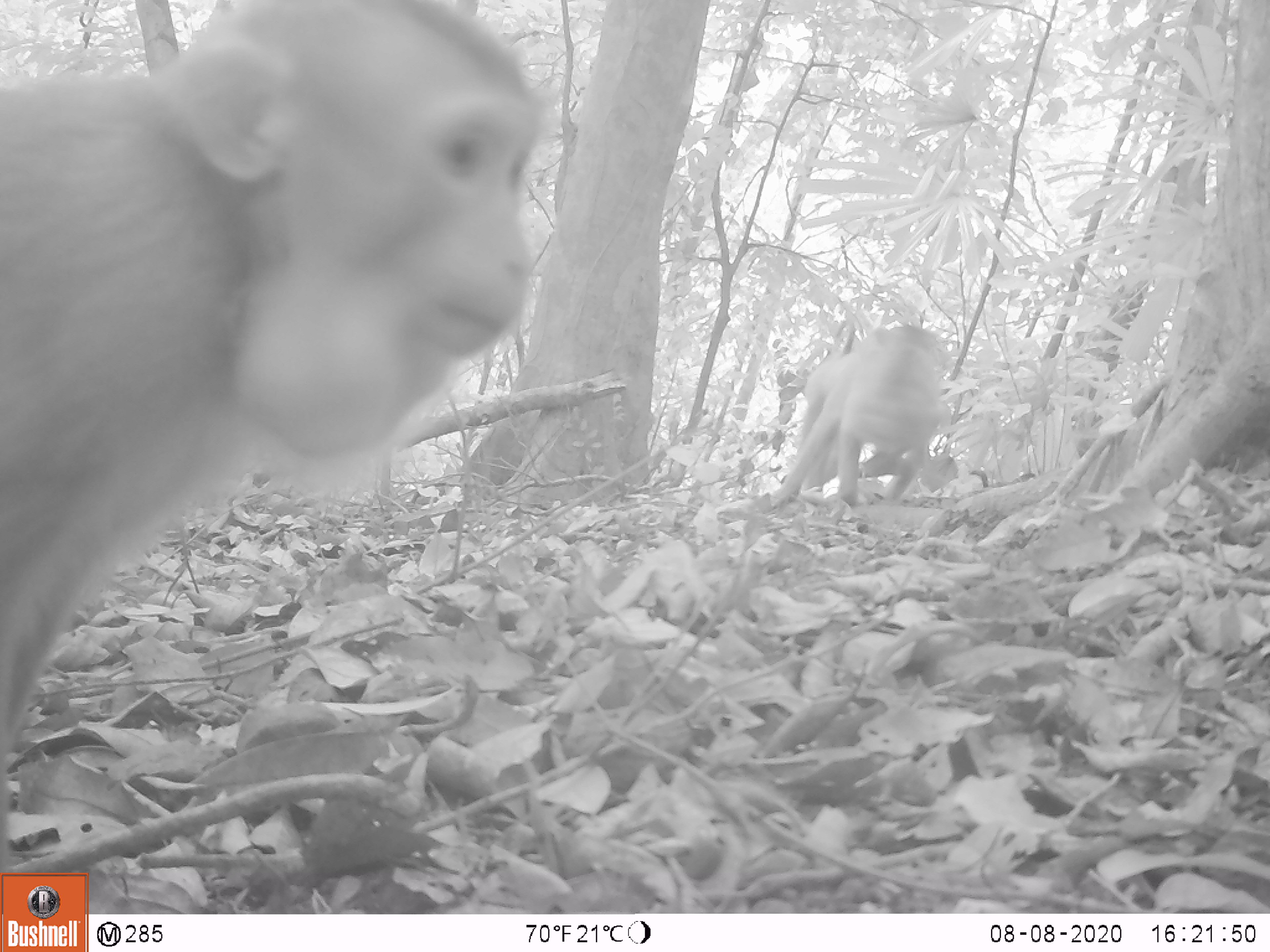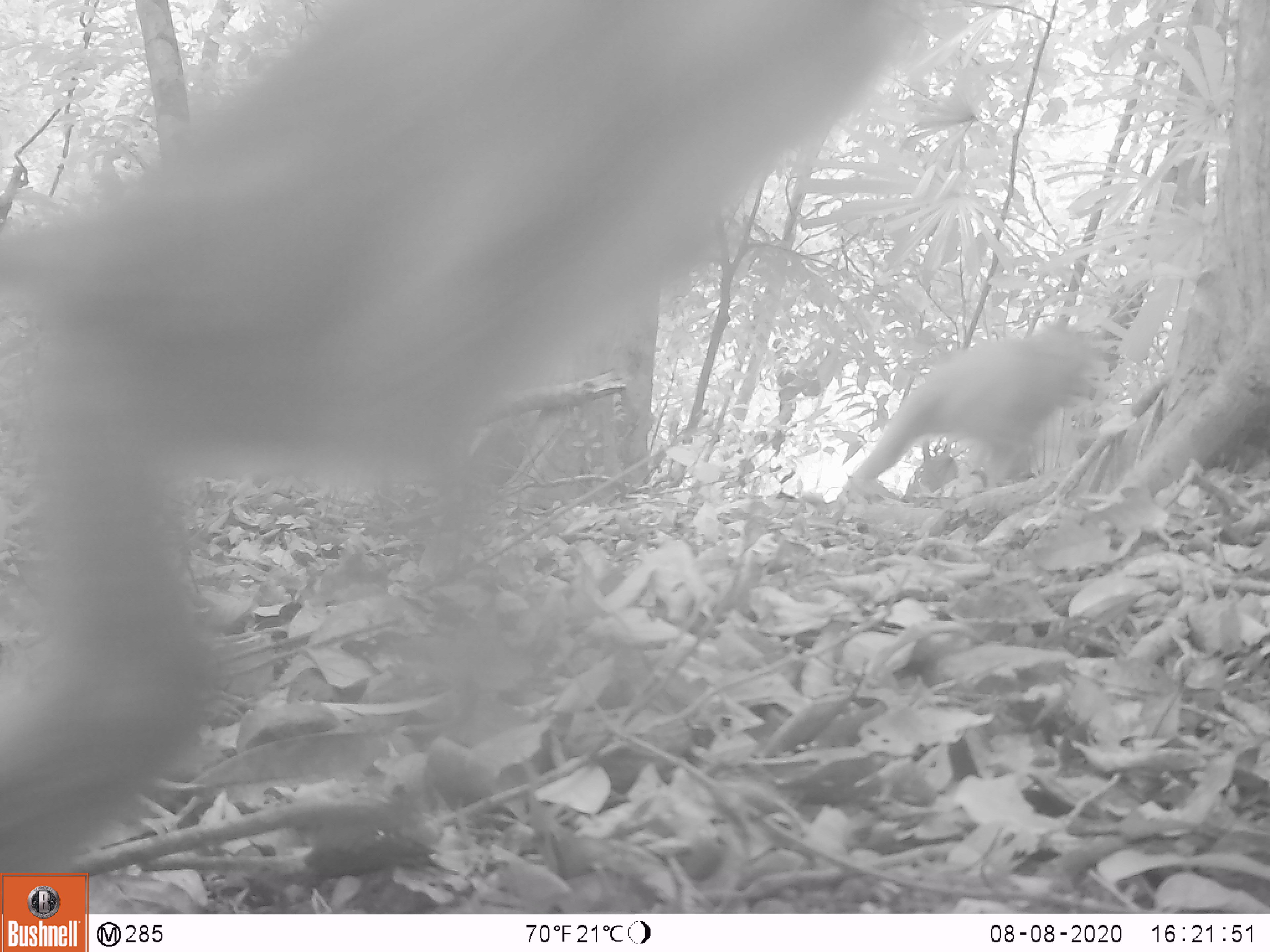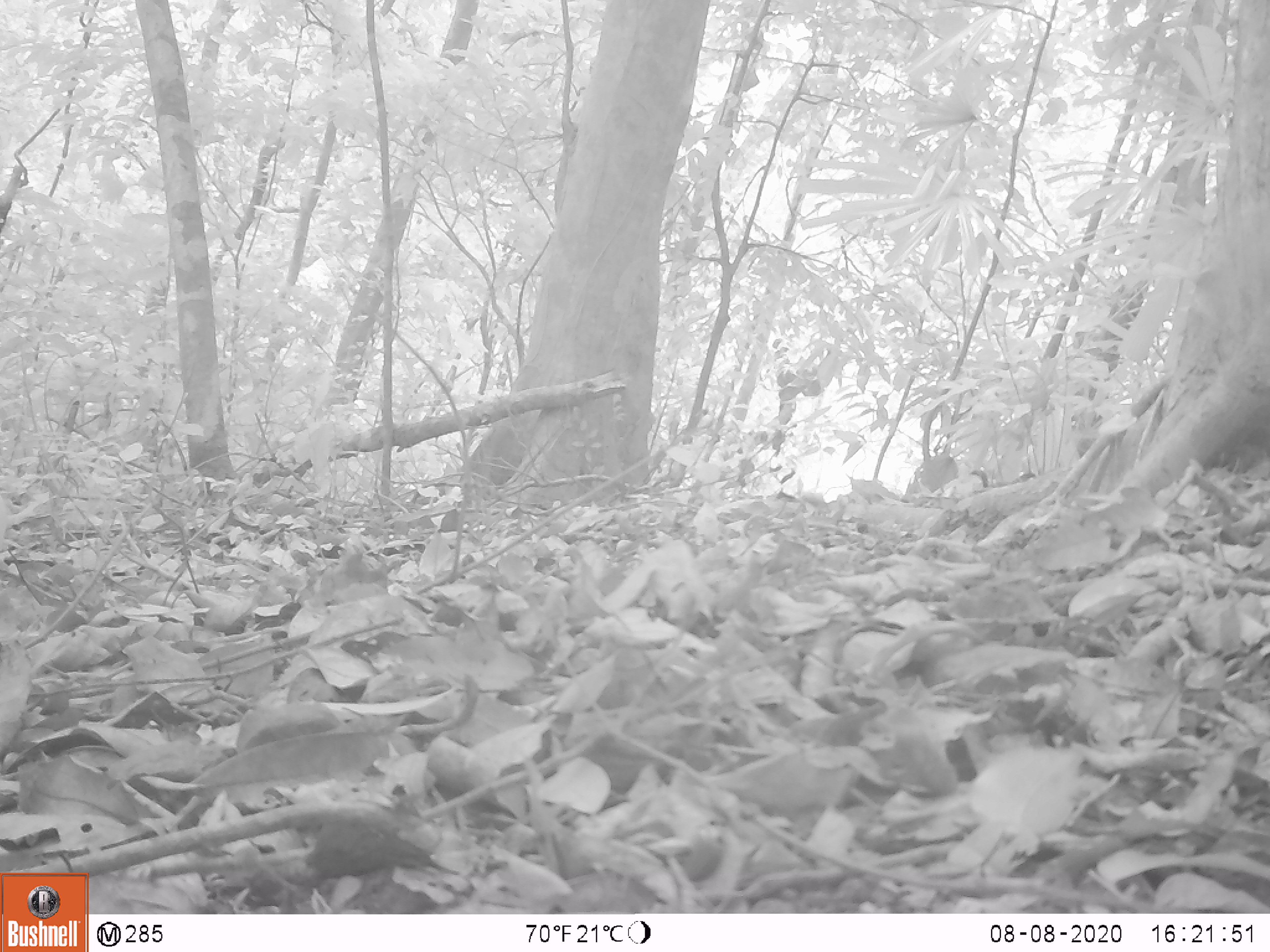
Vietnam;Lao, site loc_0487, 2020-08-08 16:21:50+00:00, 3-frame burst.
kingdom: Animalia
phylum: Chordata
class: Mammalia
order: Primates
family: Cercopithecidae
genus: Macaca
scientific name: Macaca nemestrina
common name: pig-tailed macaque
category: pig tailed macaque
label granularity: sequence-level